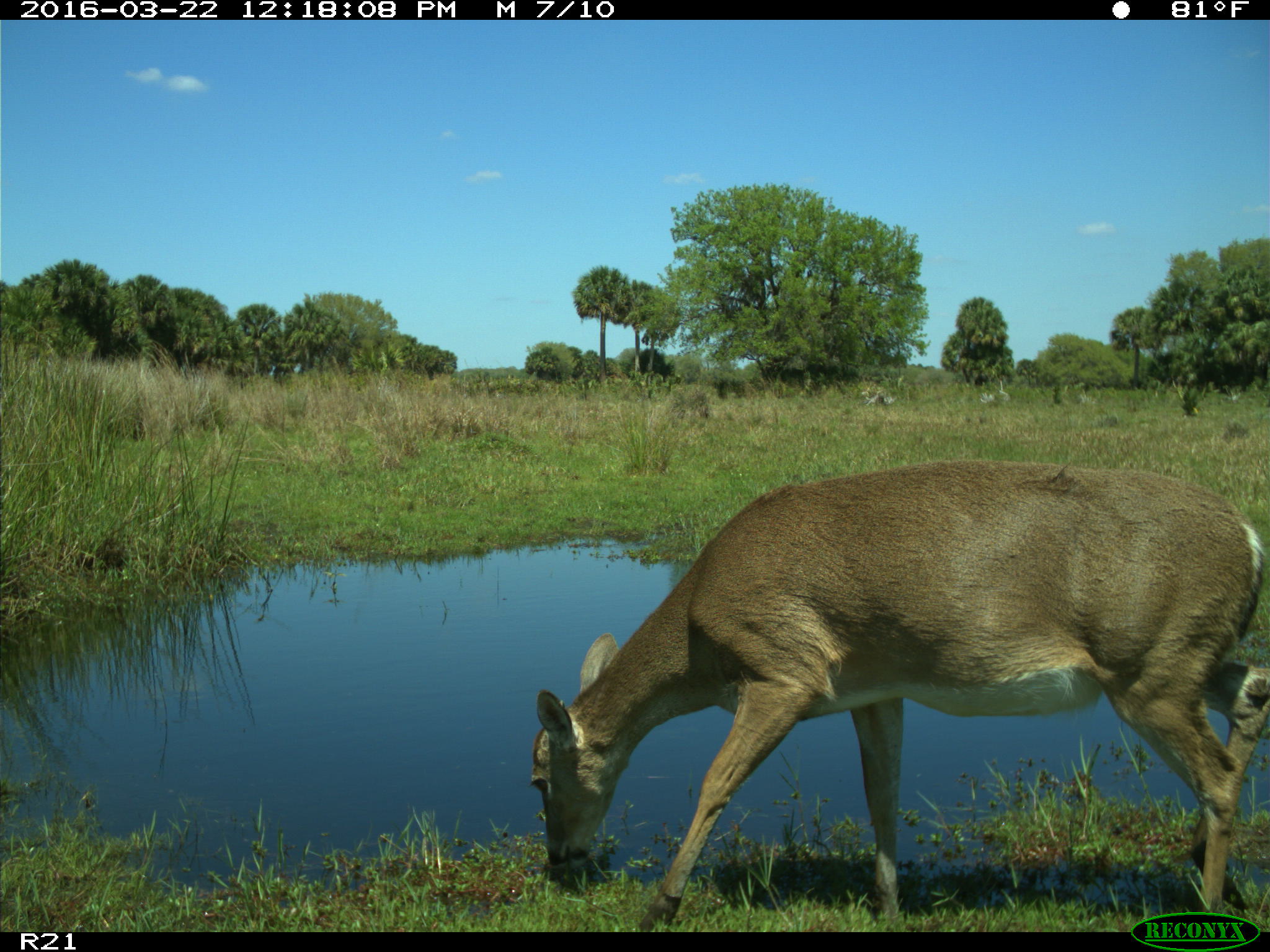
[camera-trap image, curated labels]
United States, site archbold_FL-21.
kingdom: Animalia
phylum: Chordata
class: Mammalia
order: Artiodactyla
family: Cervidae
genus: Odocoileus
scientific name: Odocoileus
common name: deer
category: unidentified deer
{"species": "unidentified deer (deer) (Odocoileus)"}